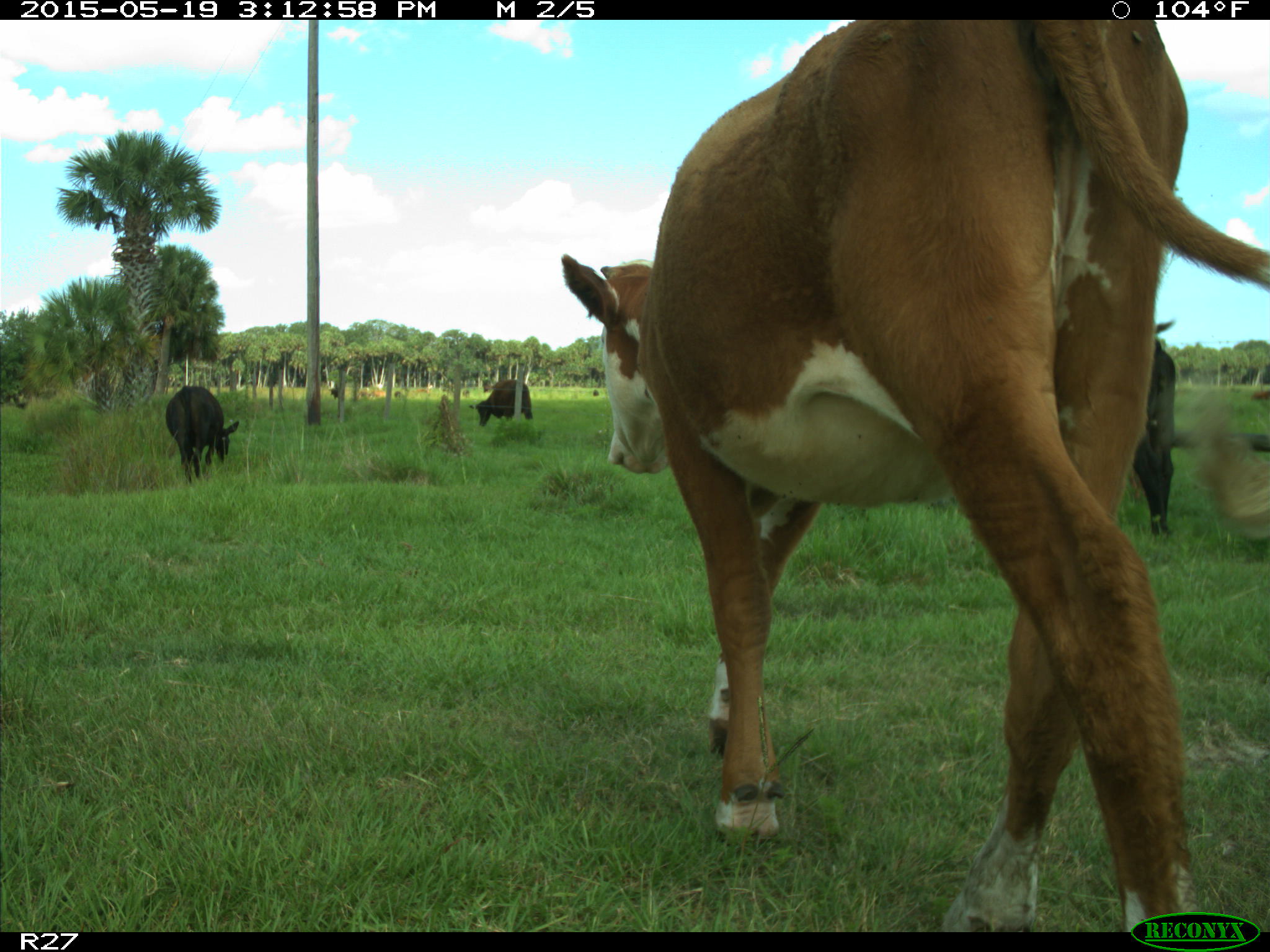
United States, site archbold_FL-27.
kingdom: Animalia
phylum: Chordata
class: Mammalia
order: Artiodactyla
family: Bovidae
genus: Bos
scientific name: Bos taurus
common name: domestic cow